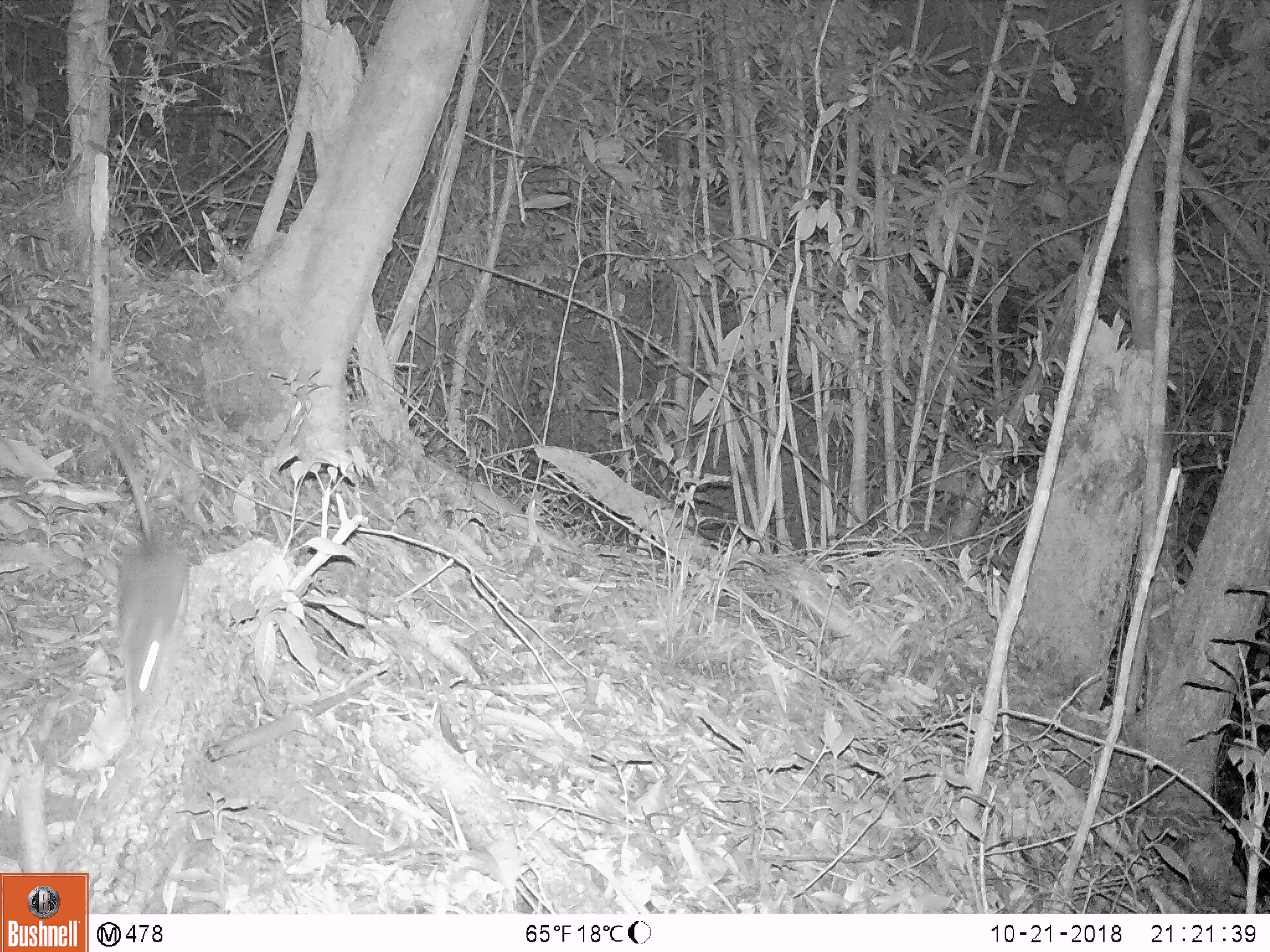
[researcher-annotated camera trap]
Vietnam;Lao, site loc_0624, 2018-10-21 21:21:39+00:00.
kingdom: Animalia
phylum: Chordata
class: Mammalia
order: Rodentia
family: Muridae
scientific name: Muridae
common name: old-world mice and rats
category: unidentified murid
Unidentified murid (old-world mice and rats) (Muridae). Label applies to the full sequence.